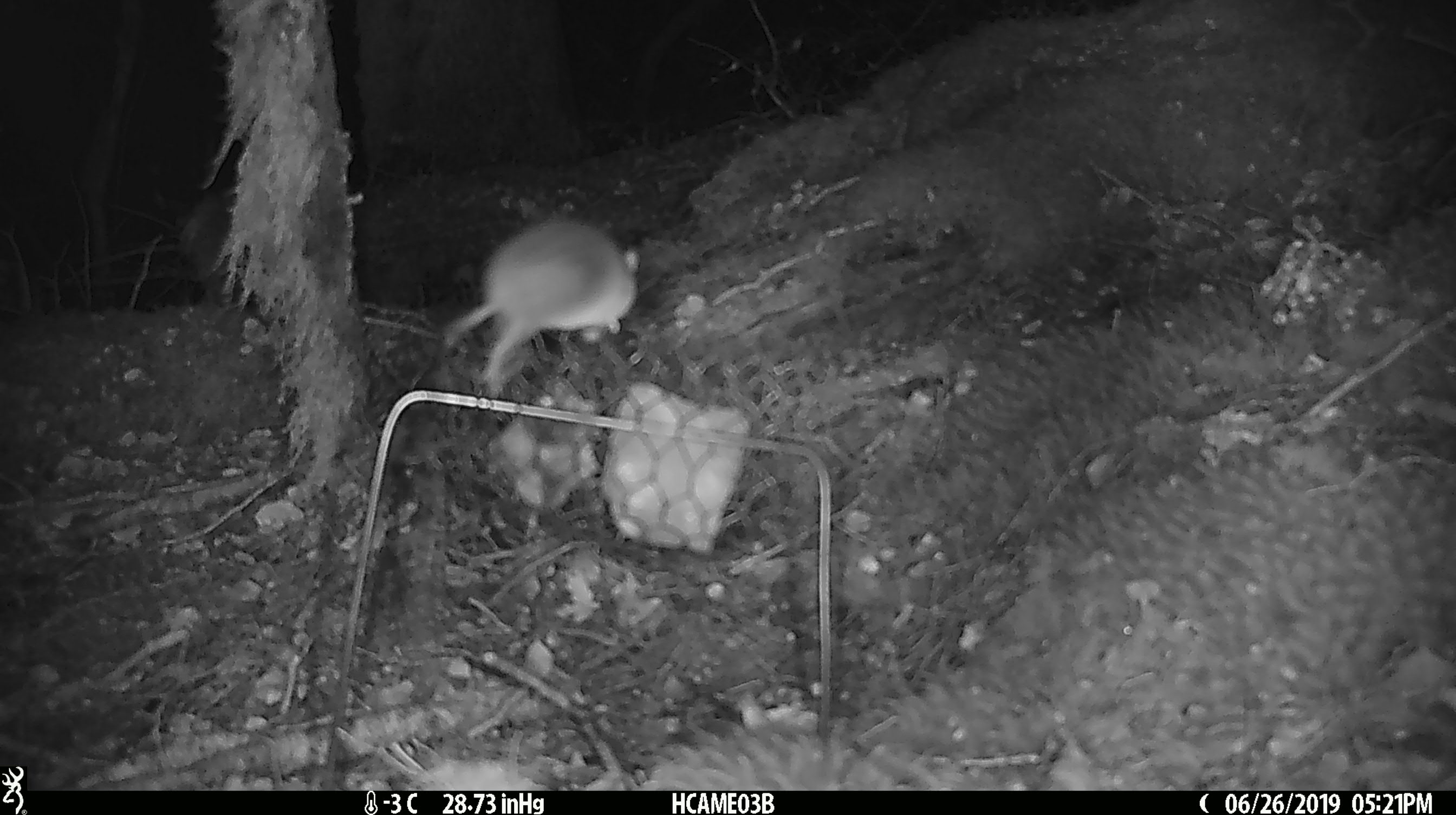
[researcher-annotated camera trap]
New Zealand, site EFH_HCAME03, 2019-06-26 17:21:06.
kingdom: Animalia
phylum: Chordata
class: Mammalia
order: Rodentia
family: Muridae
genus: Mus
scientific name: Mus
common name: mouse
Mouse (Mus).